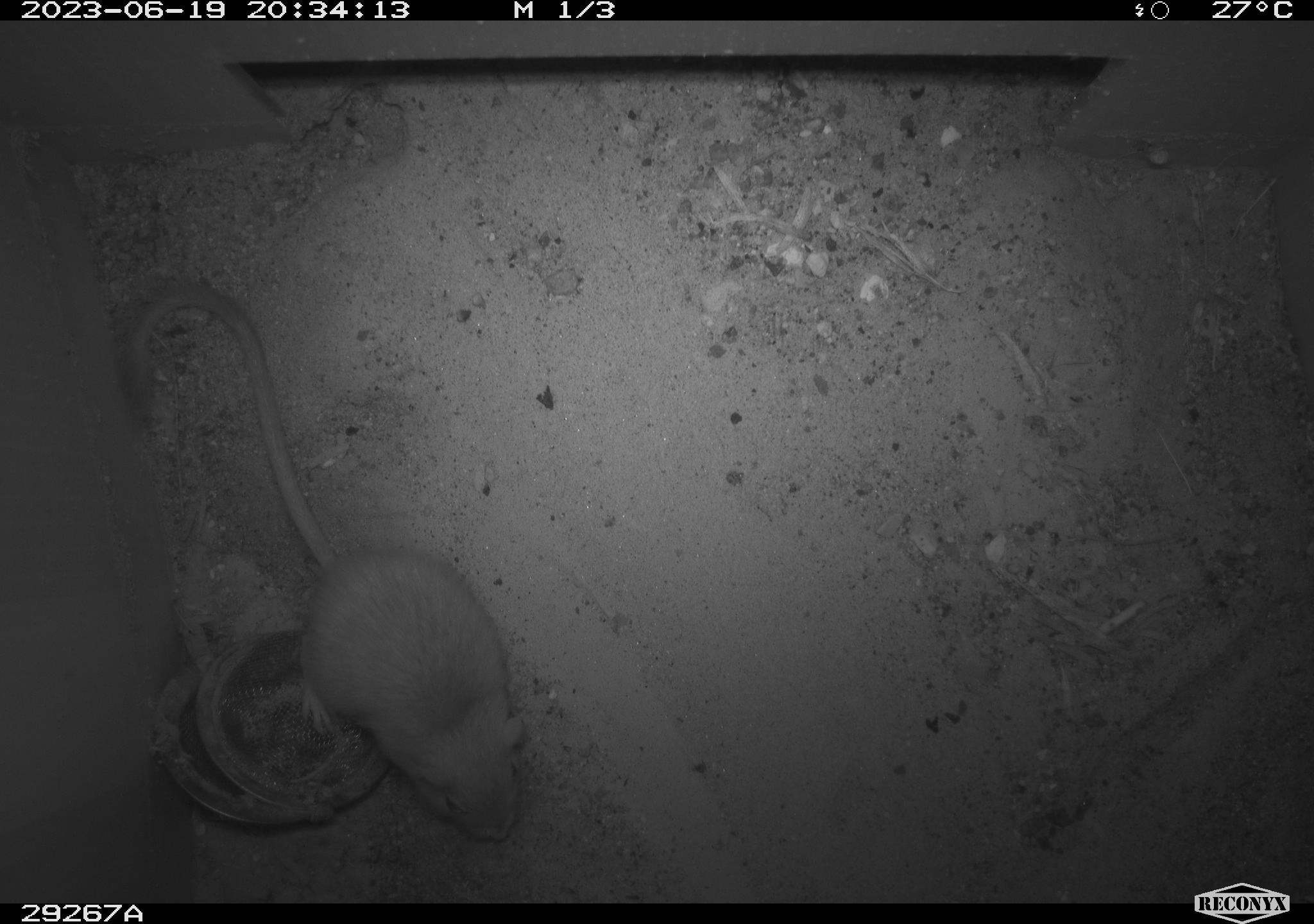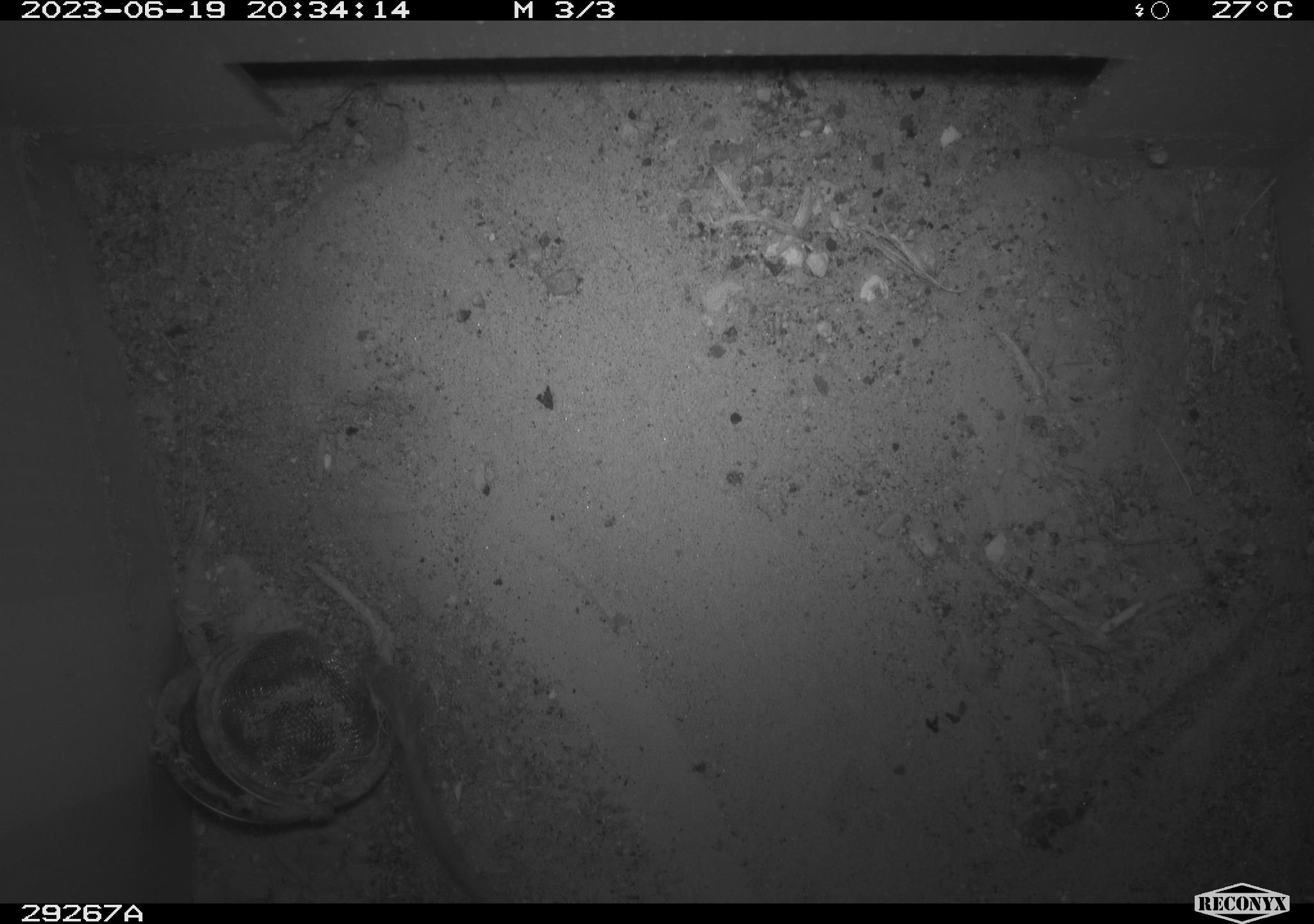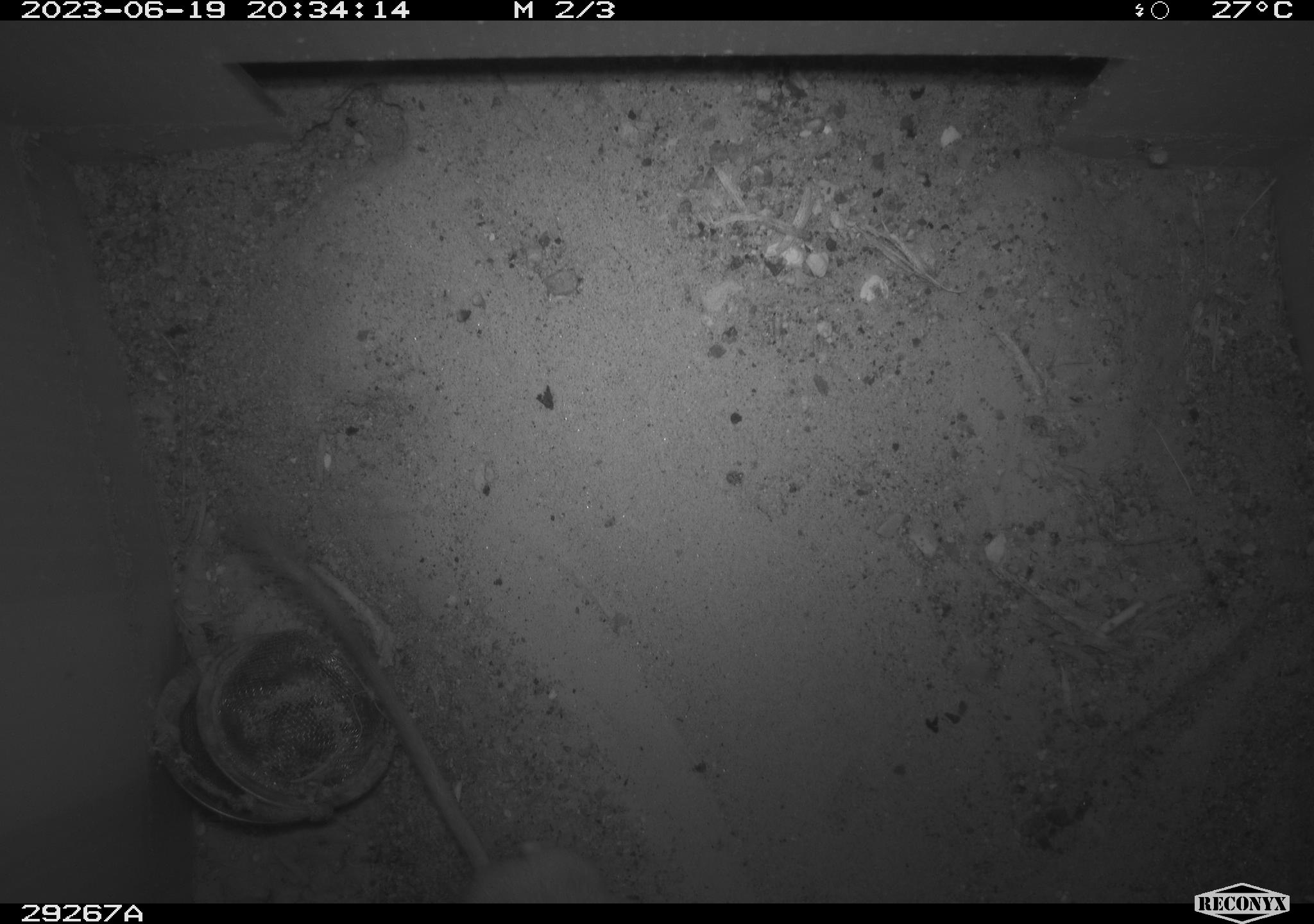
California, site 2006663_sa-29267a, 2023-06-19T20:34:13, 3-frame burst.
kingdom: Animalia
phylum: Chordata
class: Mammalia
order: Rodentia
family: Heteromyidae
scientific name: Heteromyidae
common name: kangaroo rats and pocket mice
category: heteromyidae family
Heteromyidae family (kangaroo rats and pocket mice) (Heteromyidae).